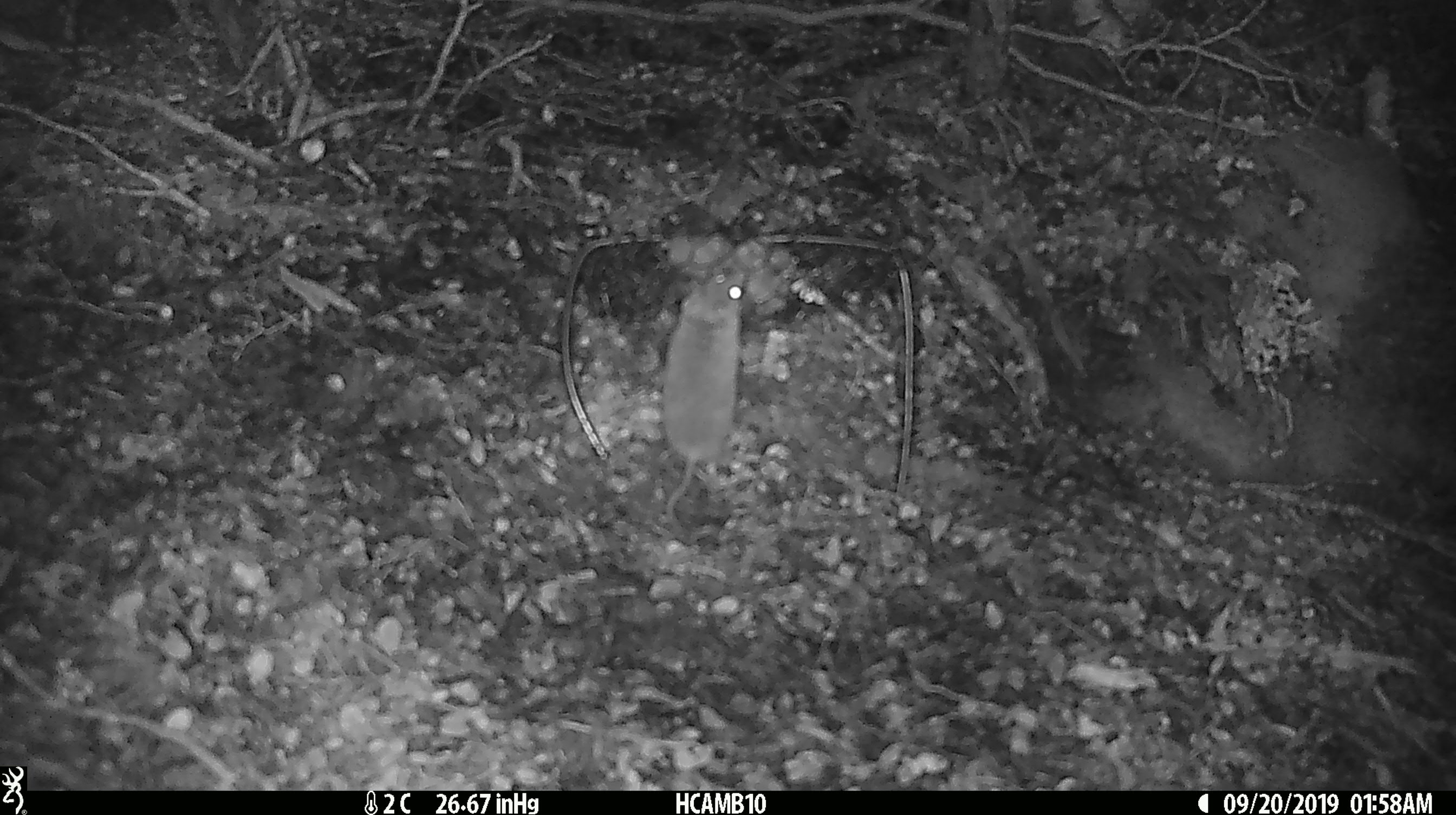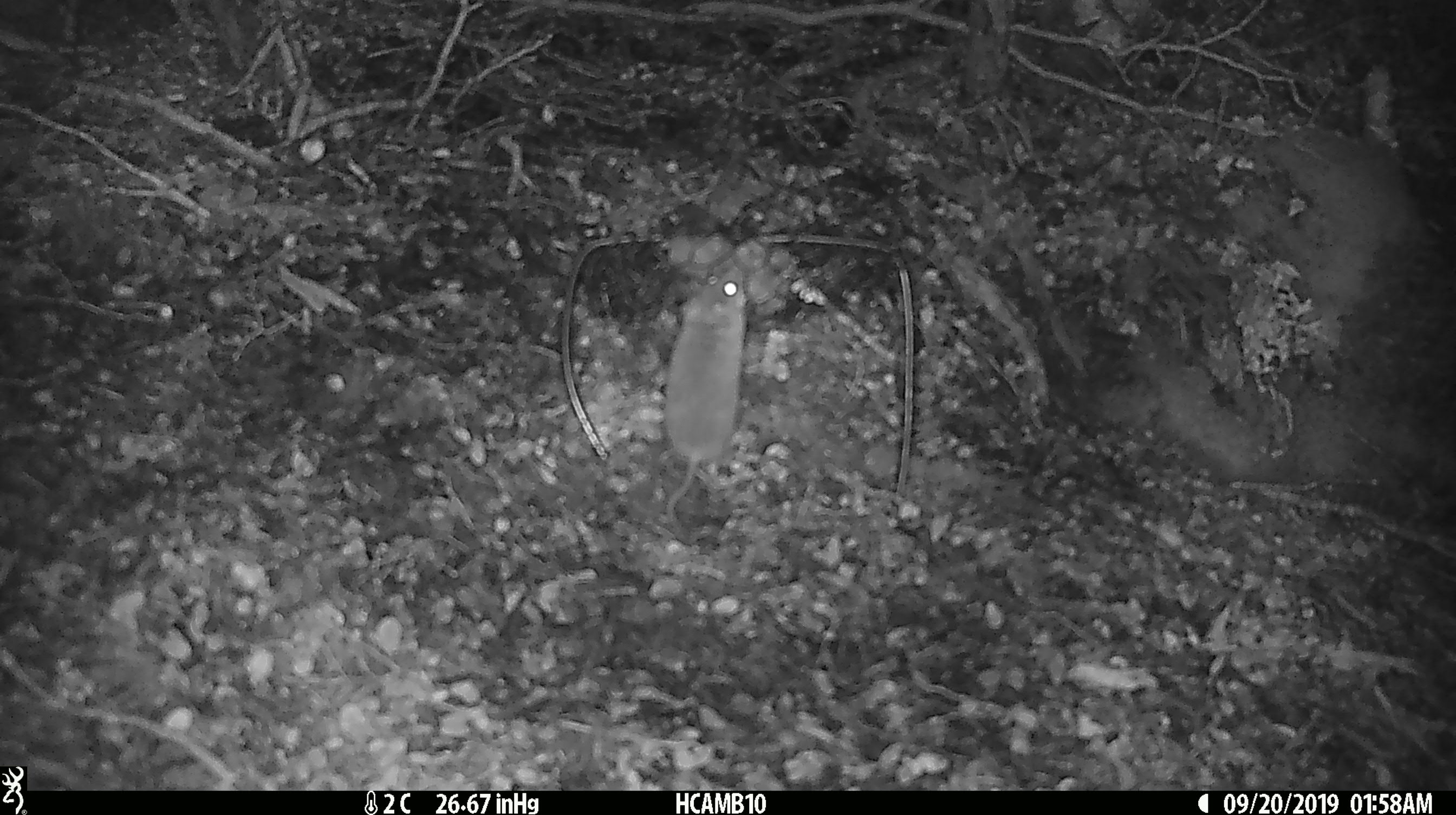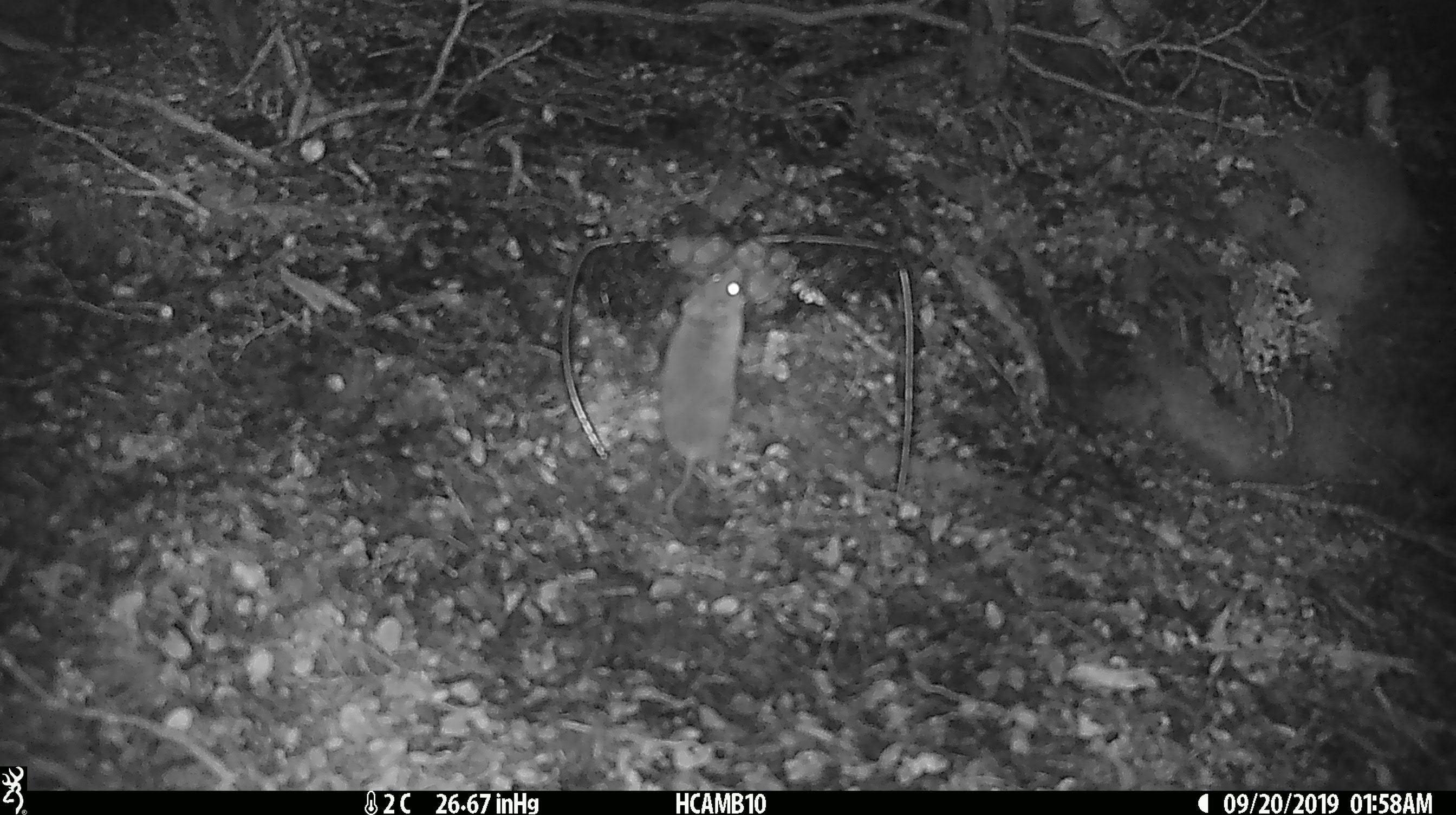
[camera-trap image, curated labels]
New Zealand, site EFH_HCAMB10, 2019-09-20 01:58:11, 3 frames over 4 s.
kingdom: Animalia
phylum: Chordata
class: Mammalia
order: Rodentia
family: Muridae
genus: Mus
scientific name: Mus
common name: mouse